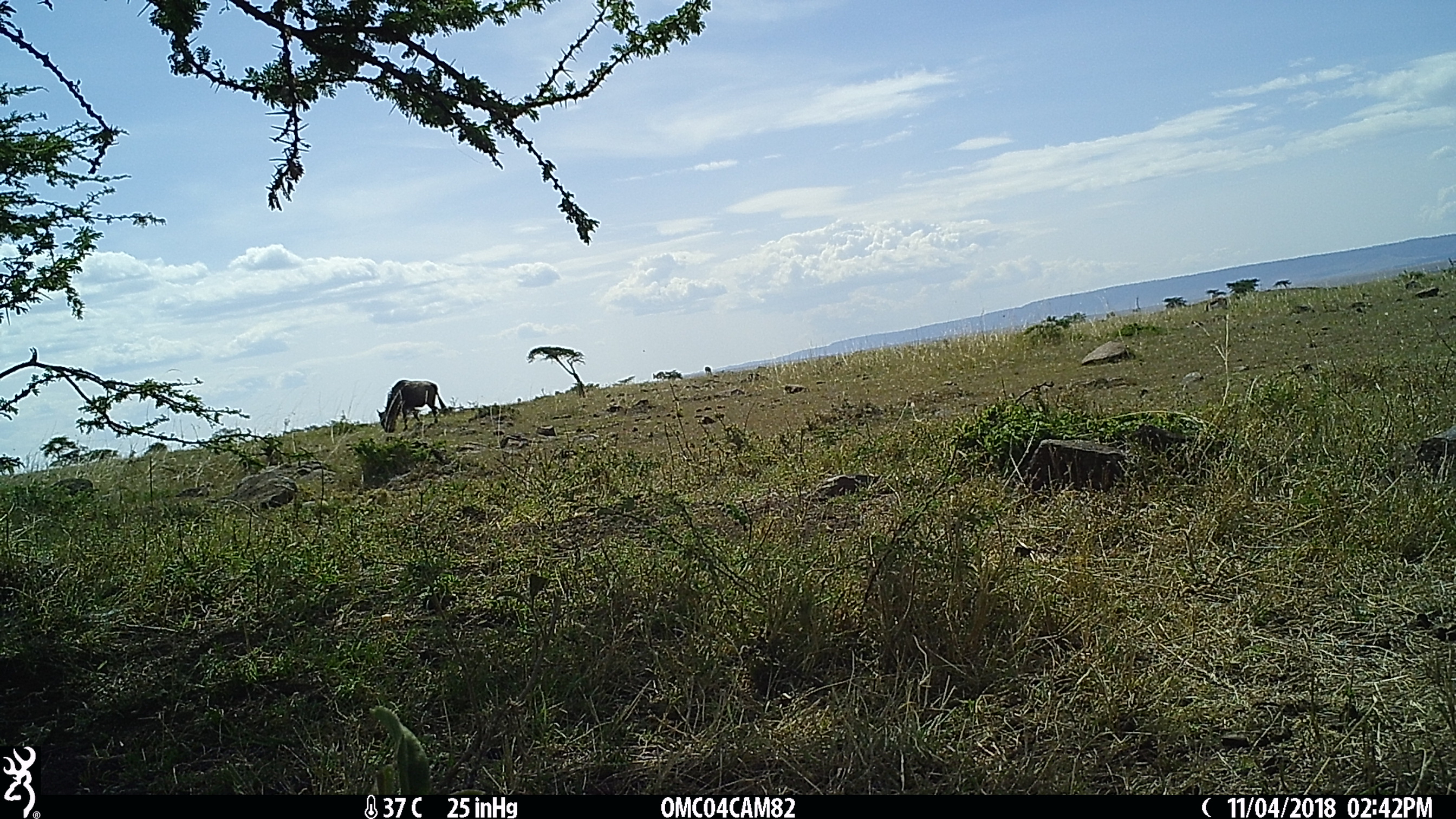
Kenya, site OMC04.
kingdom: Animalia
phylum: Chordata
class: Mammalia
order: Artiodactyla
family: Bovidae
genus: Connochaetes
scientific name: Connochaetes taurinus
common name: blue wildebeest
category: wildebeest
Wildebeest (blue wildebeest) (Connochaetes taurinus).